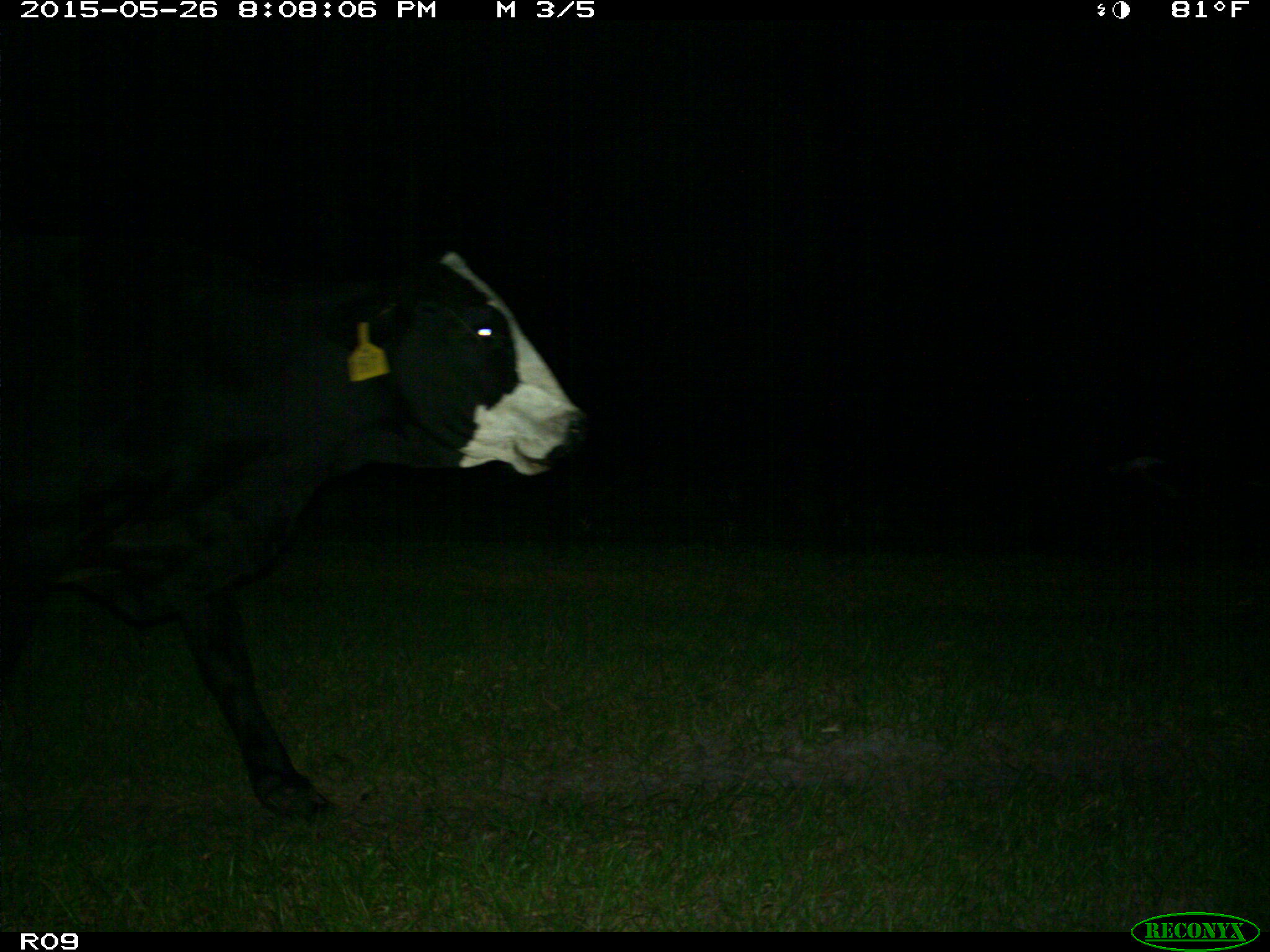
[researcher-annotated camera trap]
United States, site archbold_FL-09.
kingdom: Animalia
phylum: Chordata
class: Mammalia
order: Artiodactyla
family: Bovidae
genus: Bos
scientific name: Bos taurus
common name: domestic cow